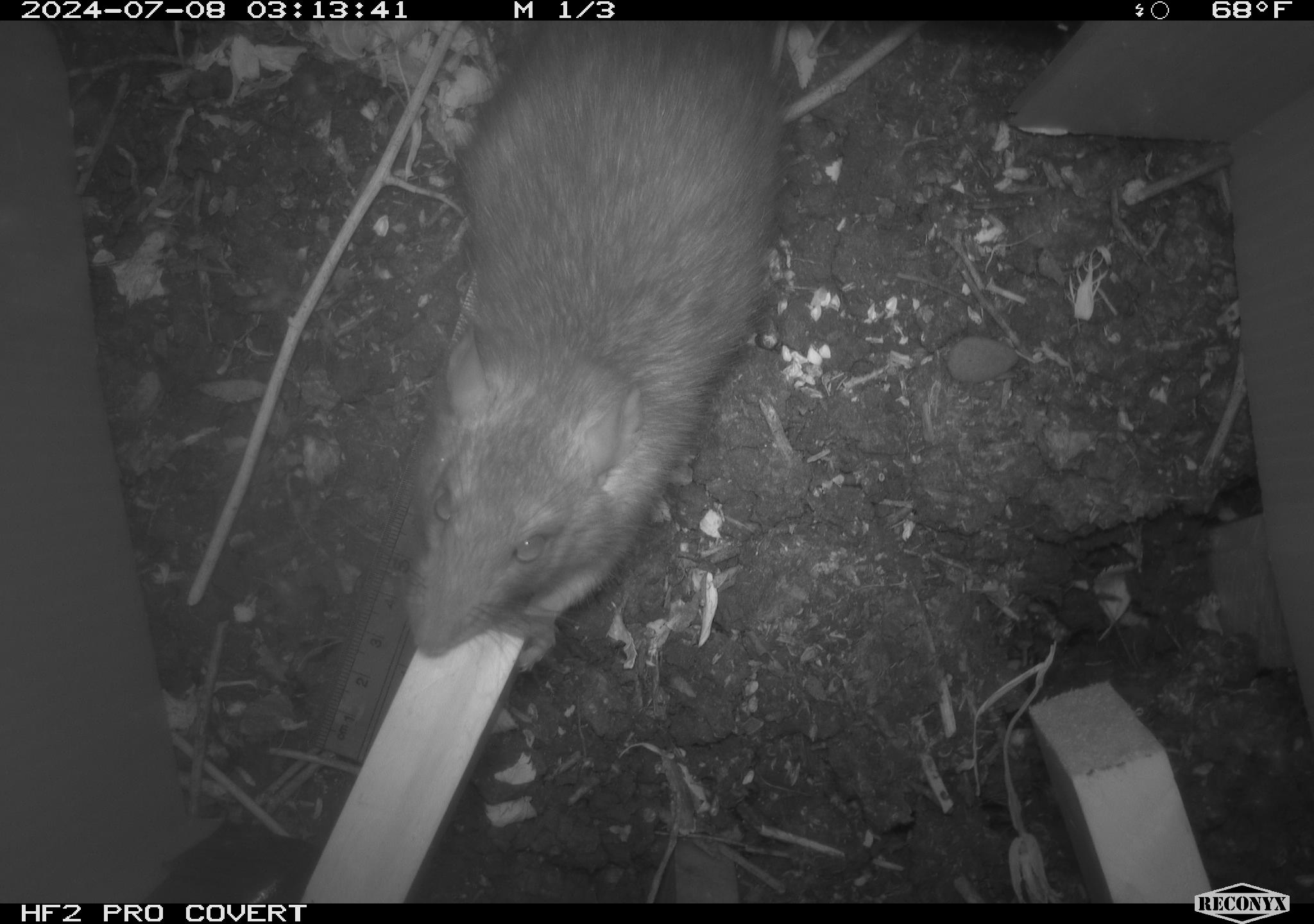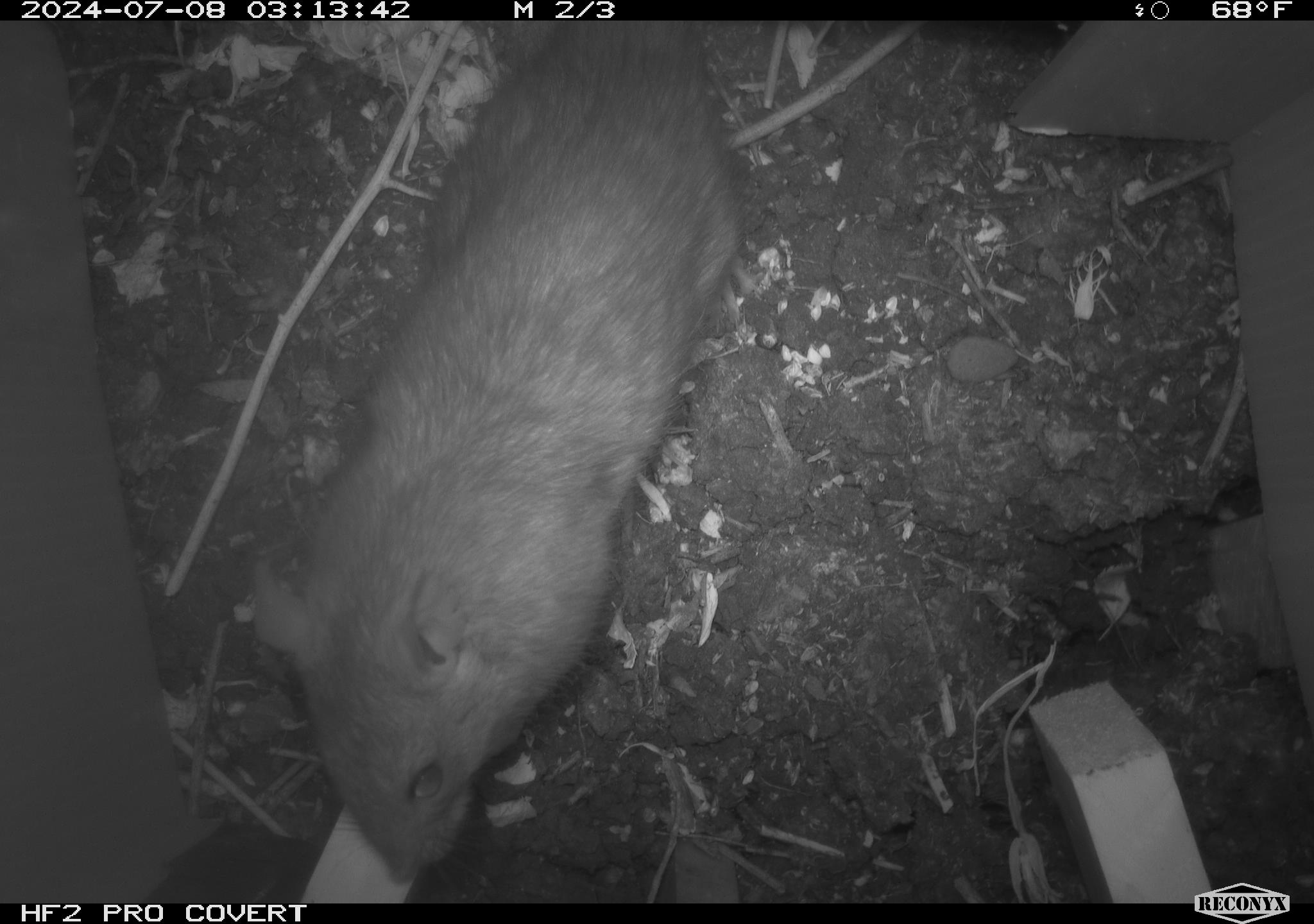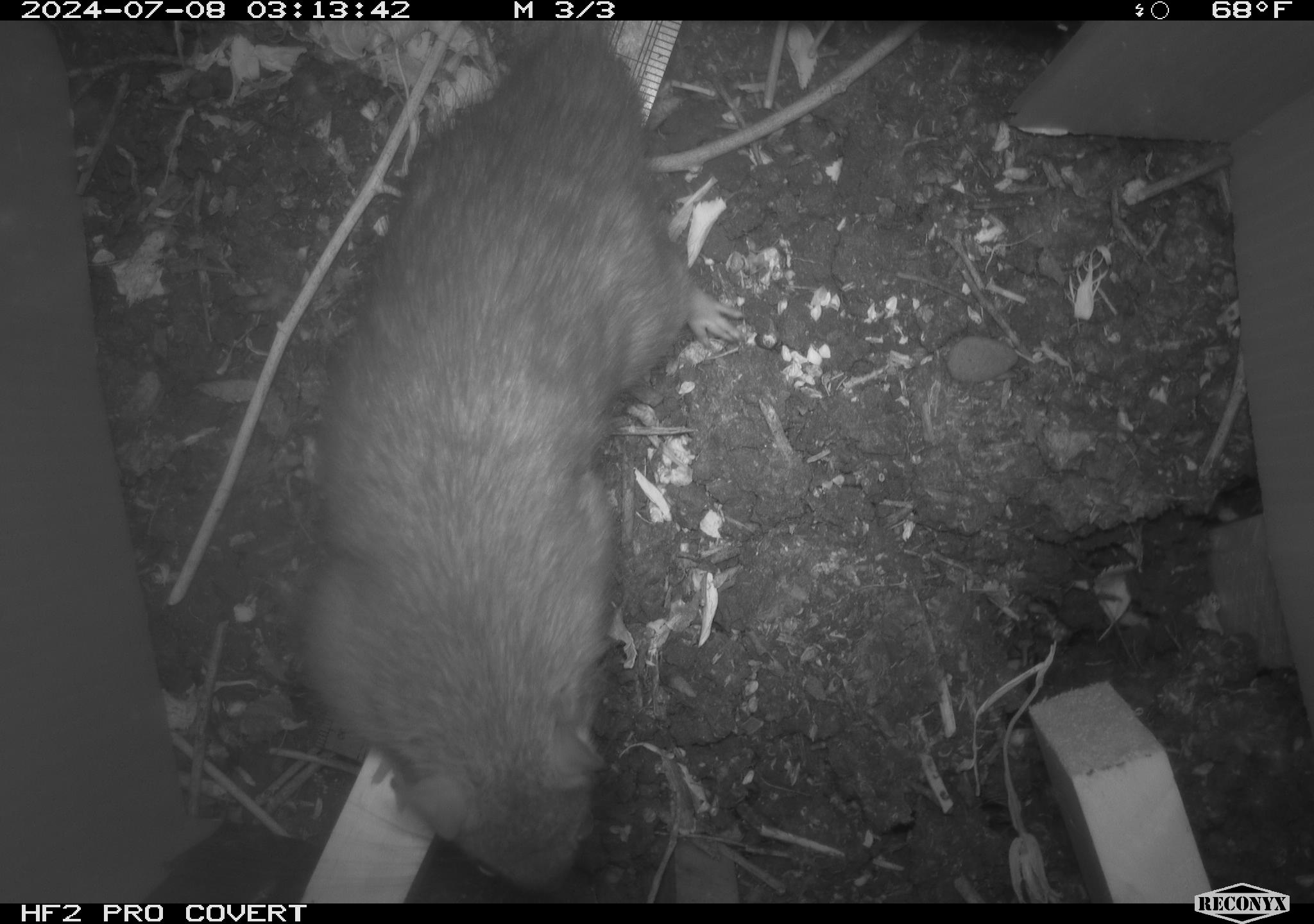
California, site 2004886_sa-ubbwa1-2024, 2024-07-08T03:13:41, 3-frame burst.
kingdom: Animalia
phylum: Chordata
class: Mammalia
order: Rodentia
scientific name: Rodentia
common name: woodrat or rat or mouse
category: woodrat or rat or mouse species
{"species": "woodrat or rat or mouse species (woodrat or rat or mouse) (Rodentia)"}